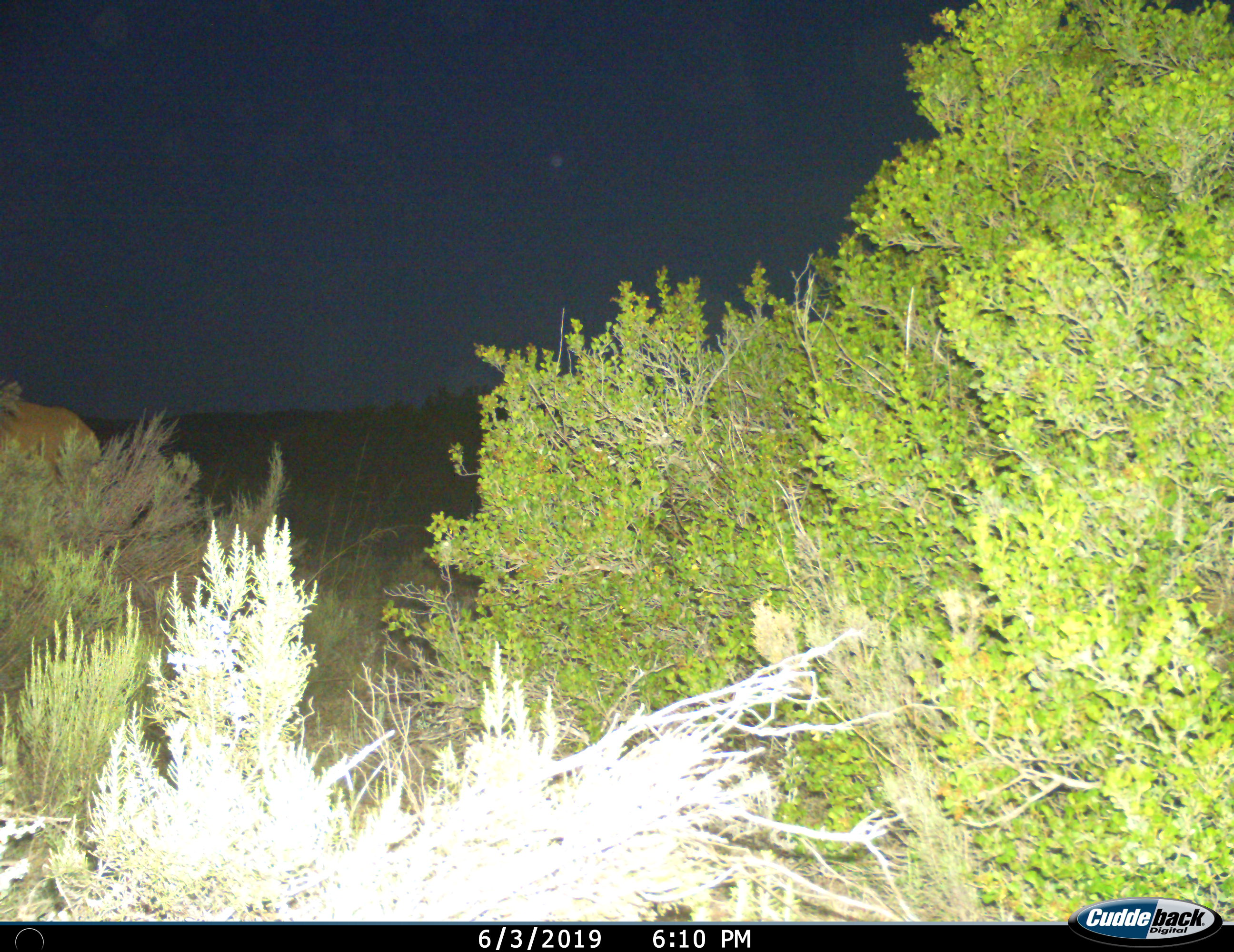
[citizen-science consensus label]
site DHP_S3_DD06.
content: unidentified animal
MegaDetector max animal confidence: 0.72